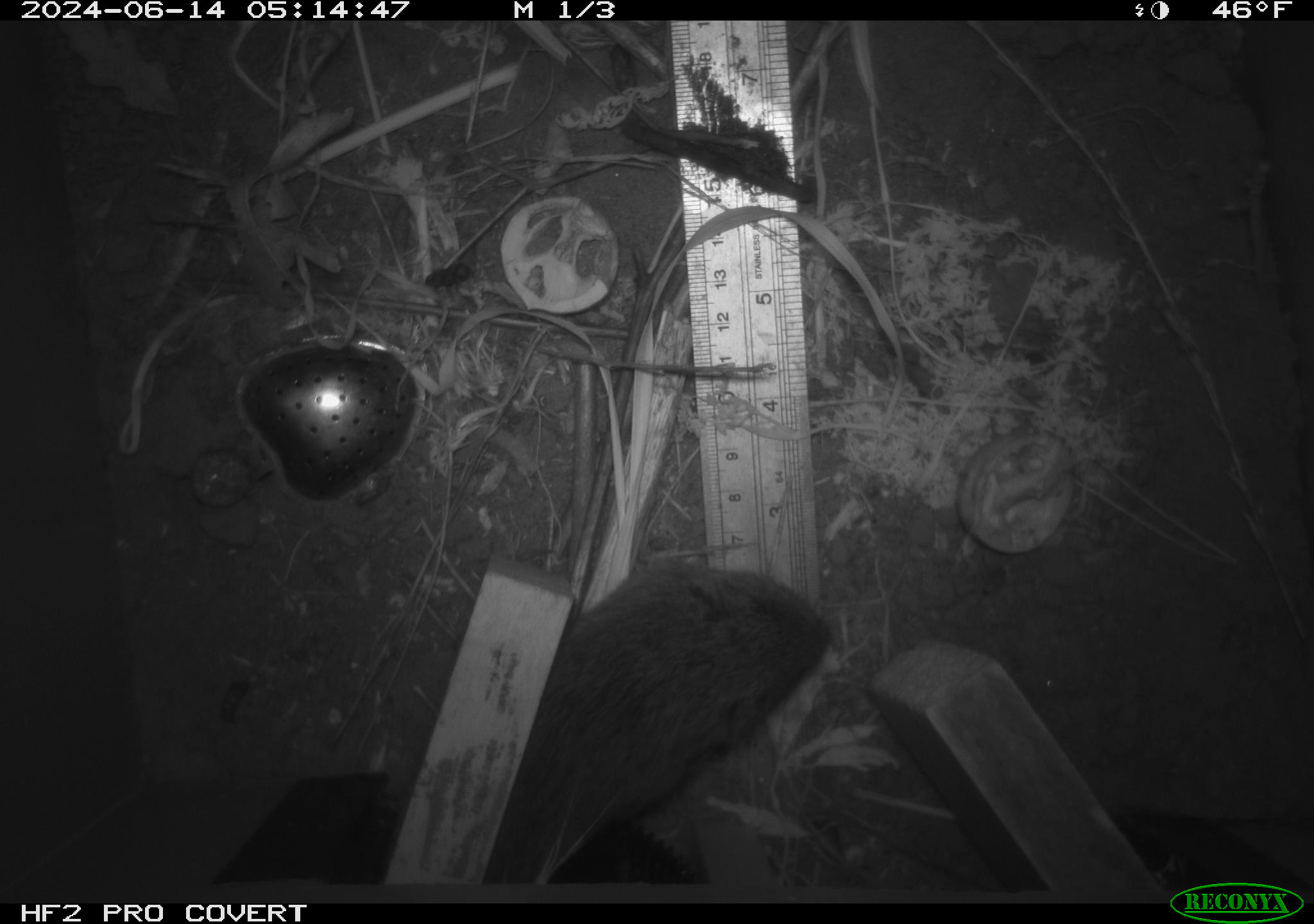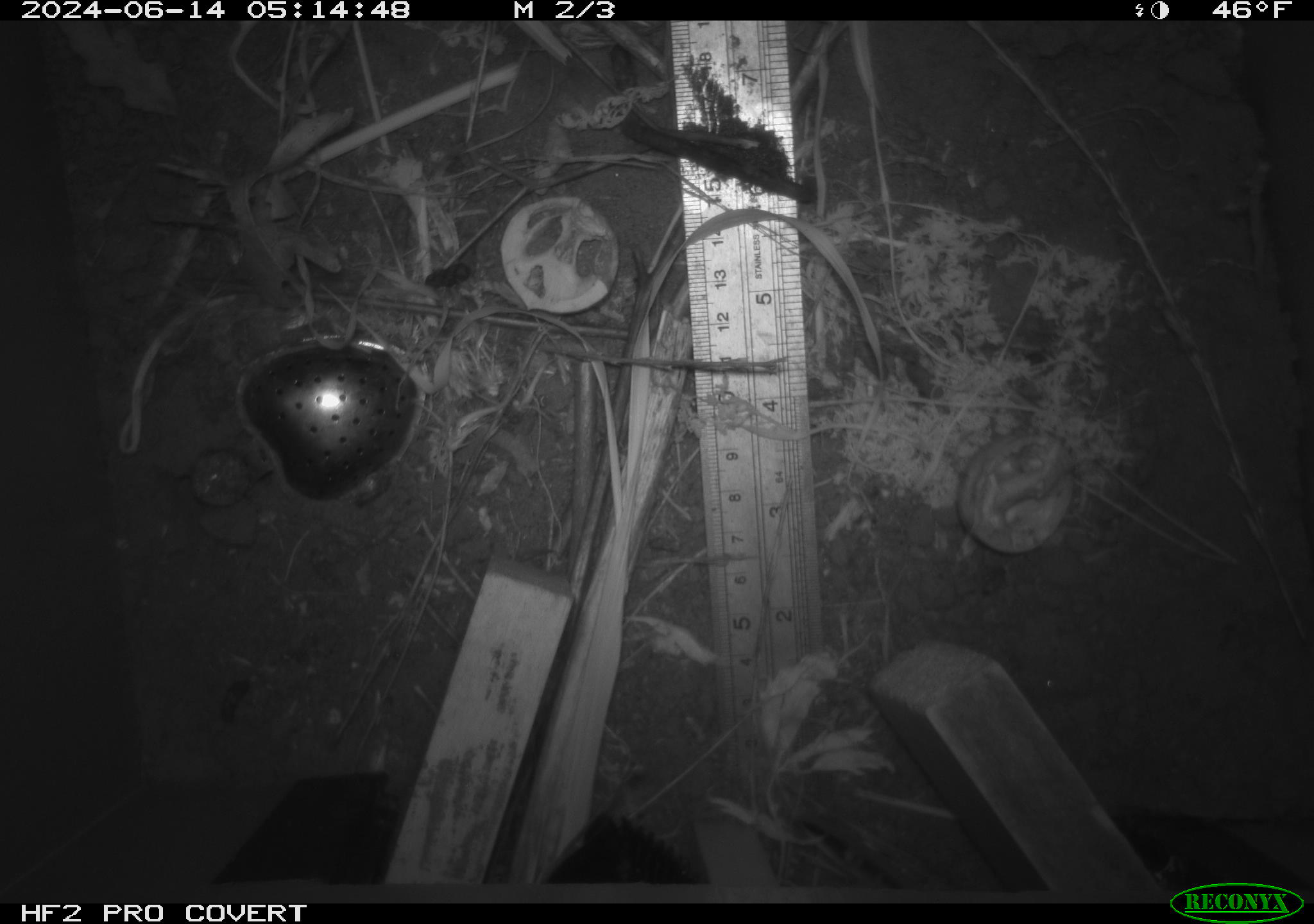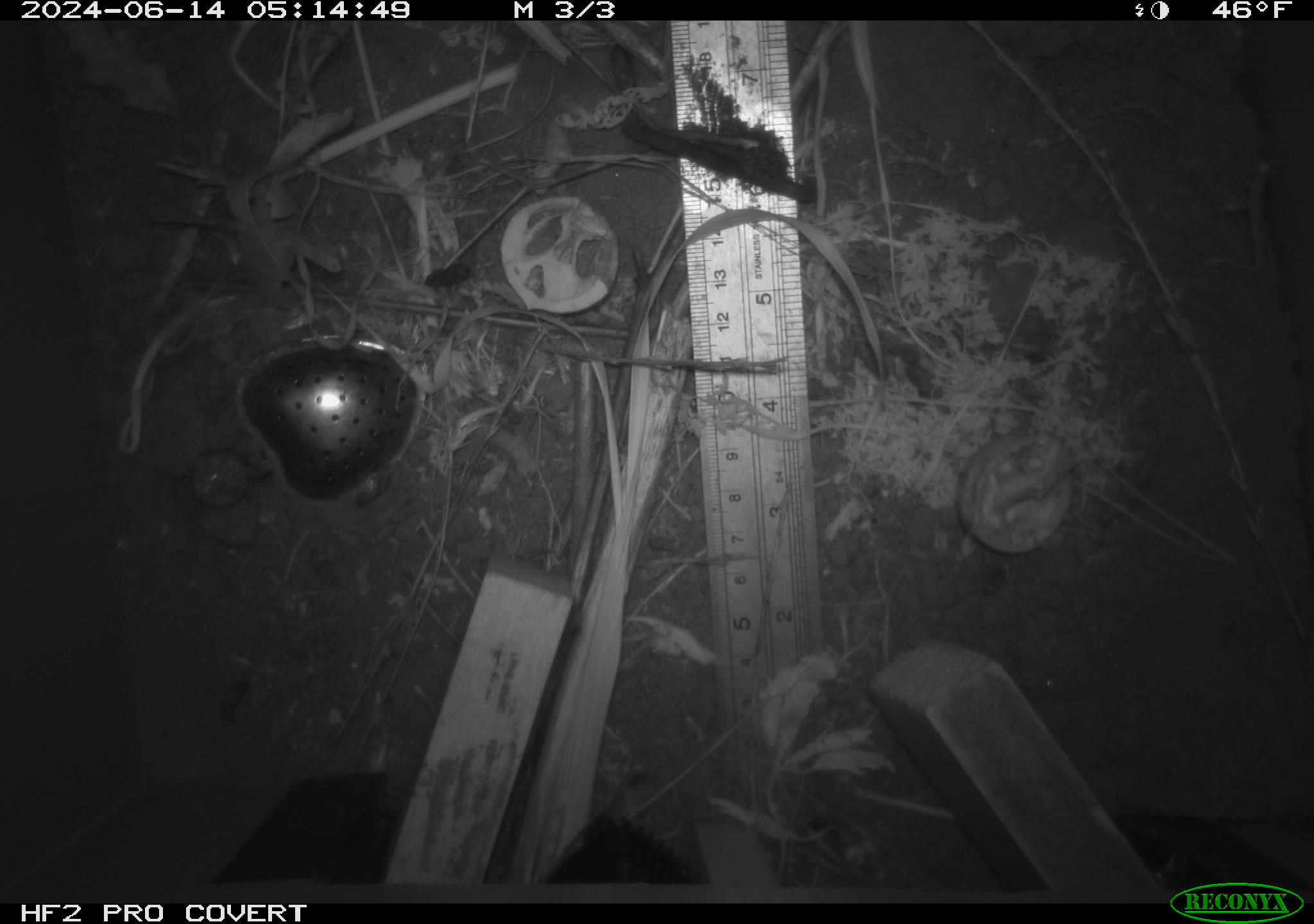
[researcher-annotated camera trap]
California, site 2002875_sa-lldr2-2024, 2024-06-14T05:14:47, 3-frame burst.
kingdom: Animalia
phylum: Chordata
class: Mammalia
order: Rodentia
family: Cricetidae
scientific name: Arvicolinae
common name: voles, lemmings, and muskrats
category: arvicolinae subfamily